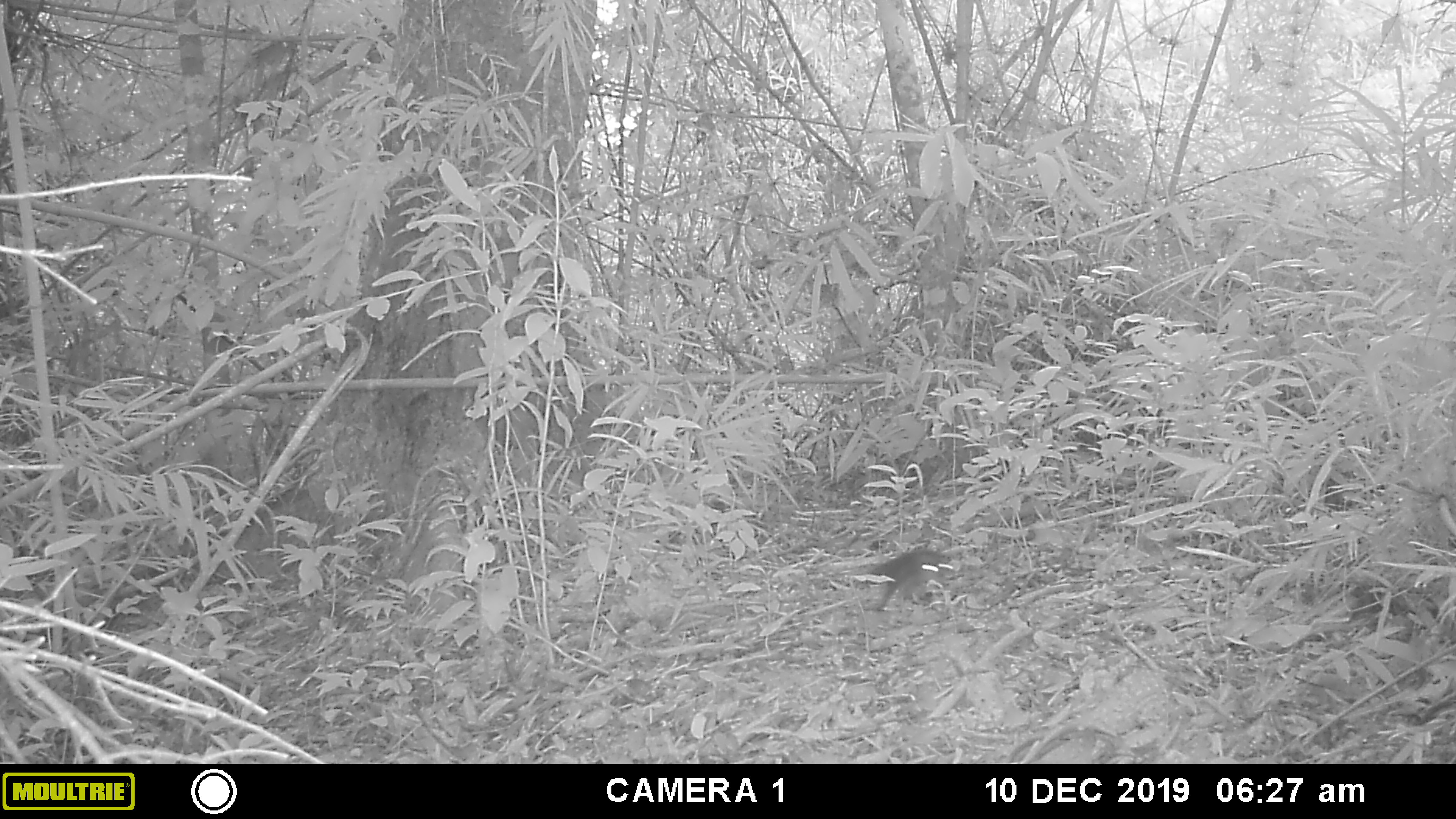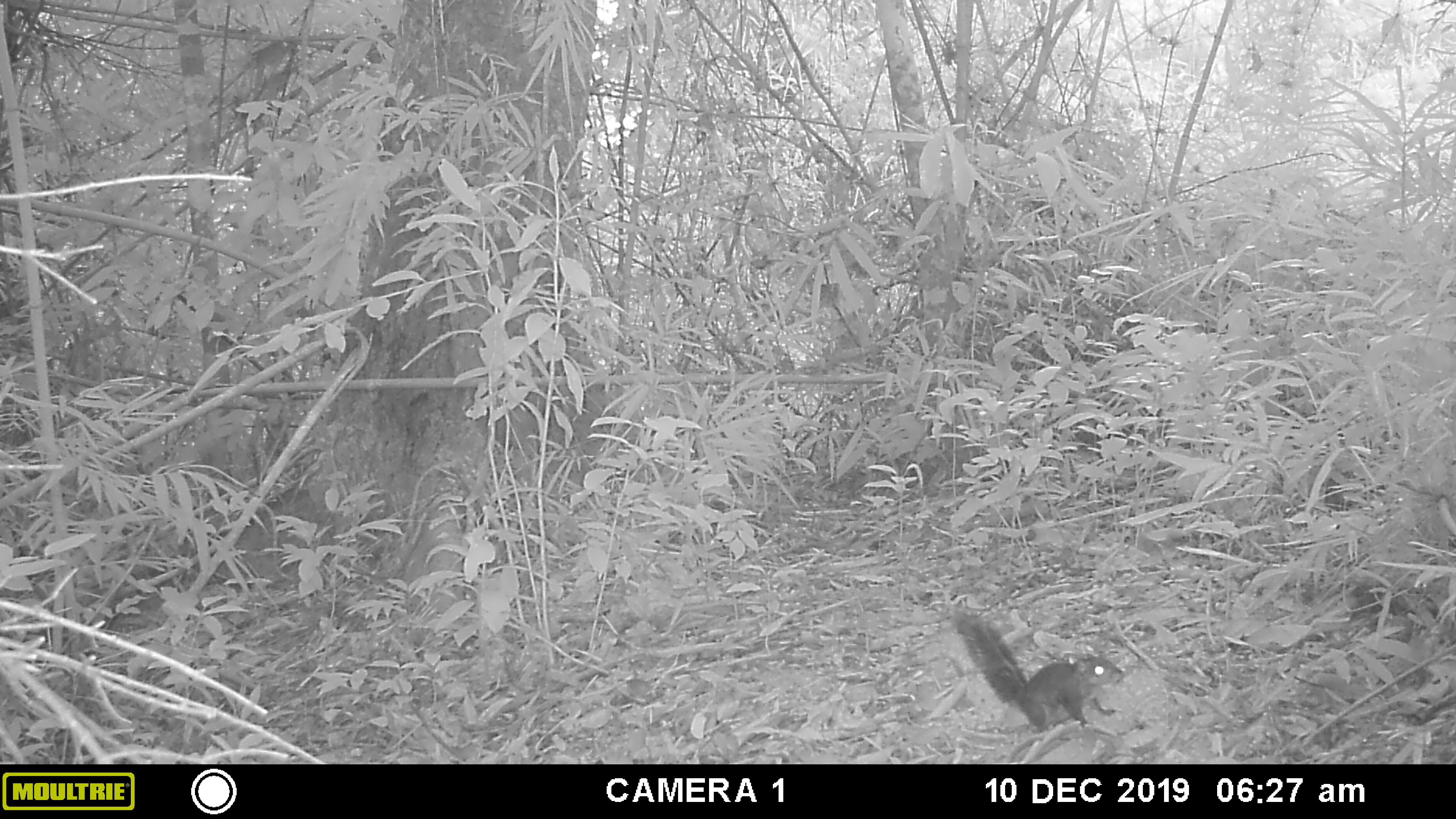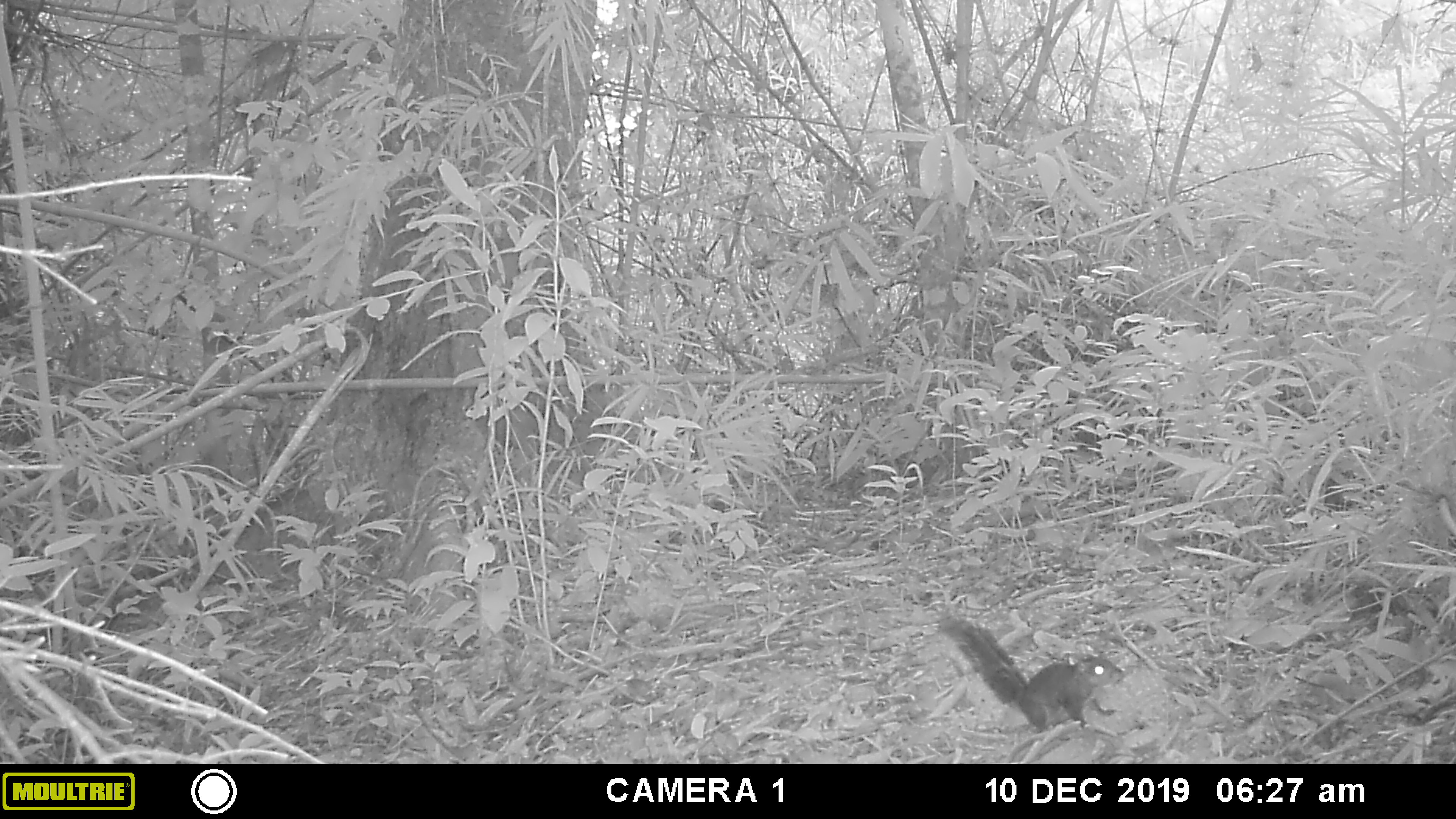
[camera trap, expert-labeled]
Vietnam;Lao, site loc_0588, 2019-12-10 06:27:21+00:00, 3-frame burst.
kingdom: Animalia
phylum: Chordata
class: Mammalia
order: Rodentia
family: Sciuridae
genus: Dremomys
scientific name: Dremomys rufigenis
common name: red-cheeked squirrel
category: red cheeked squirrel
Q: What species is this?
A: Red cheeked squirrel (red-cheeked squirrel) (Dremomys rufigenis).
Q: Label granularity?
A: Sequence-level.